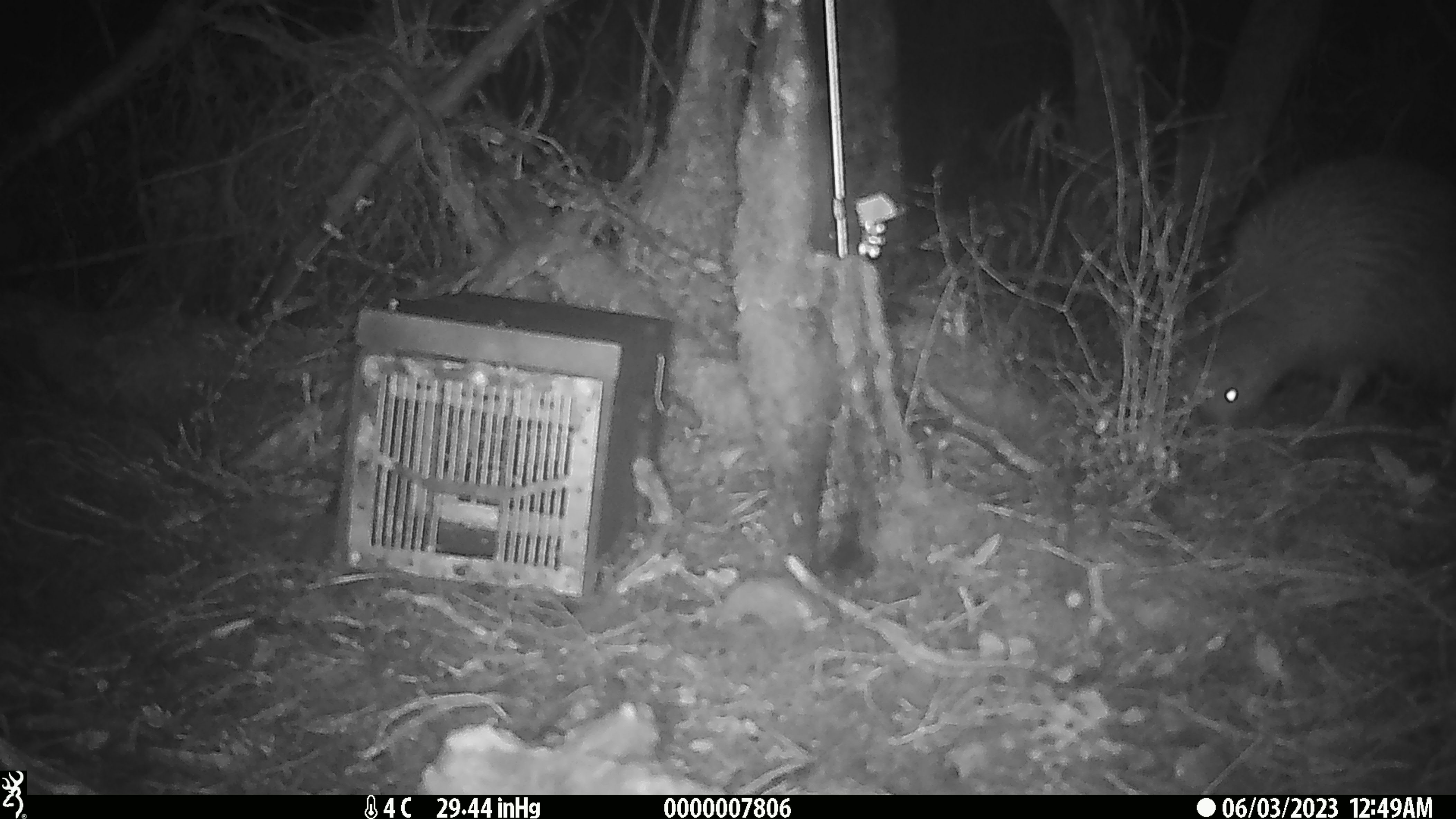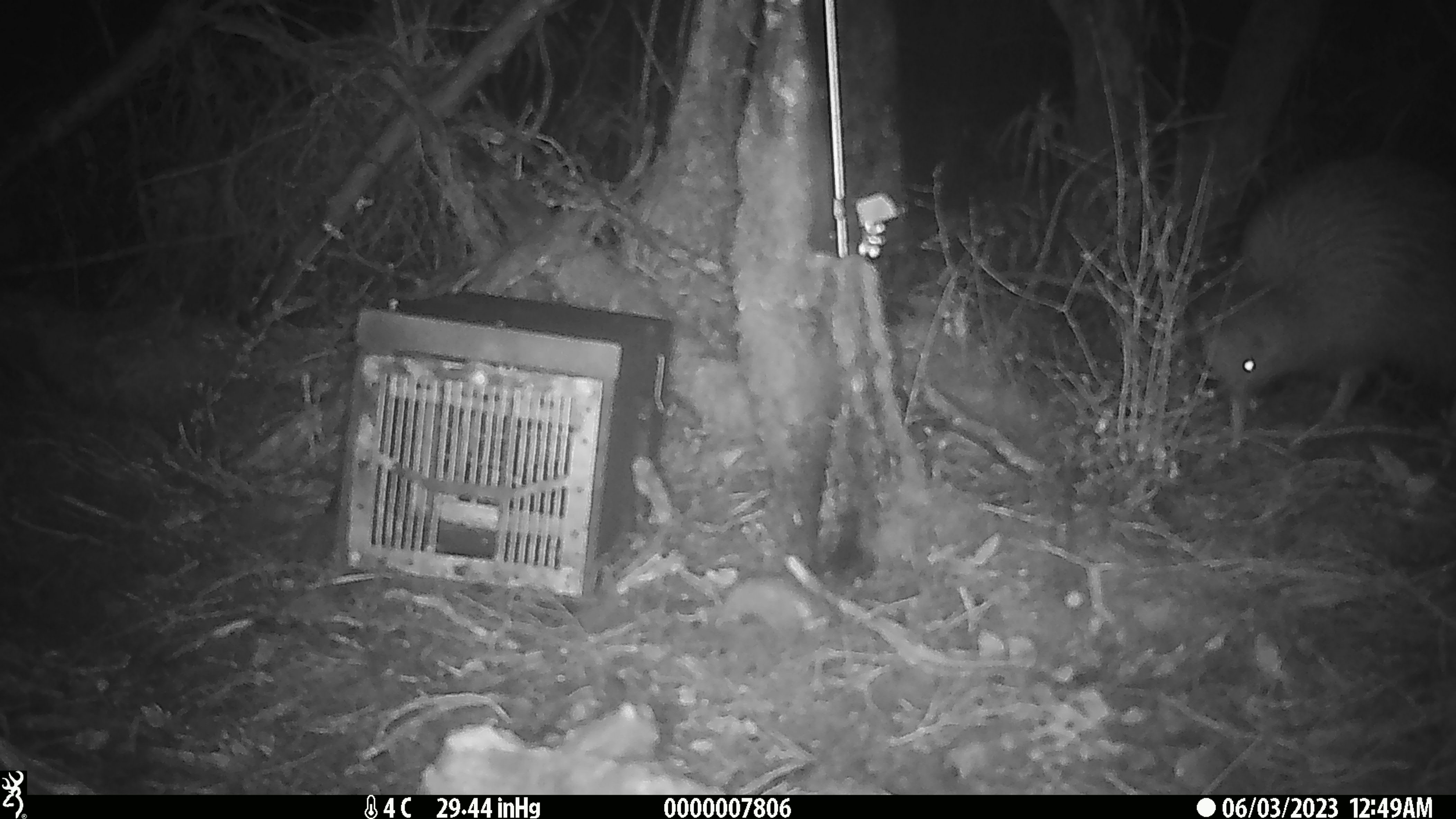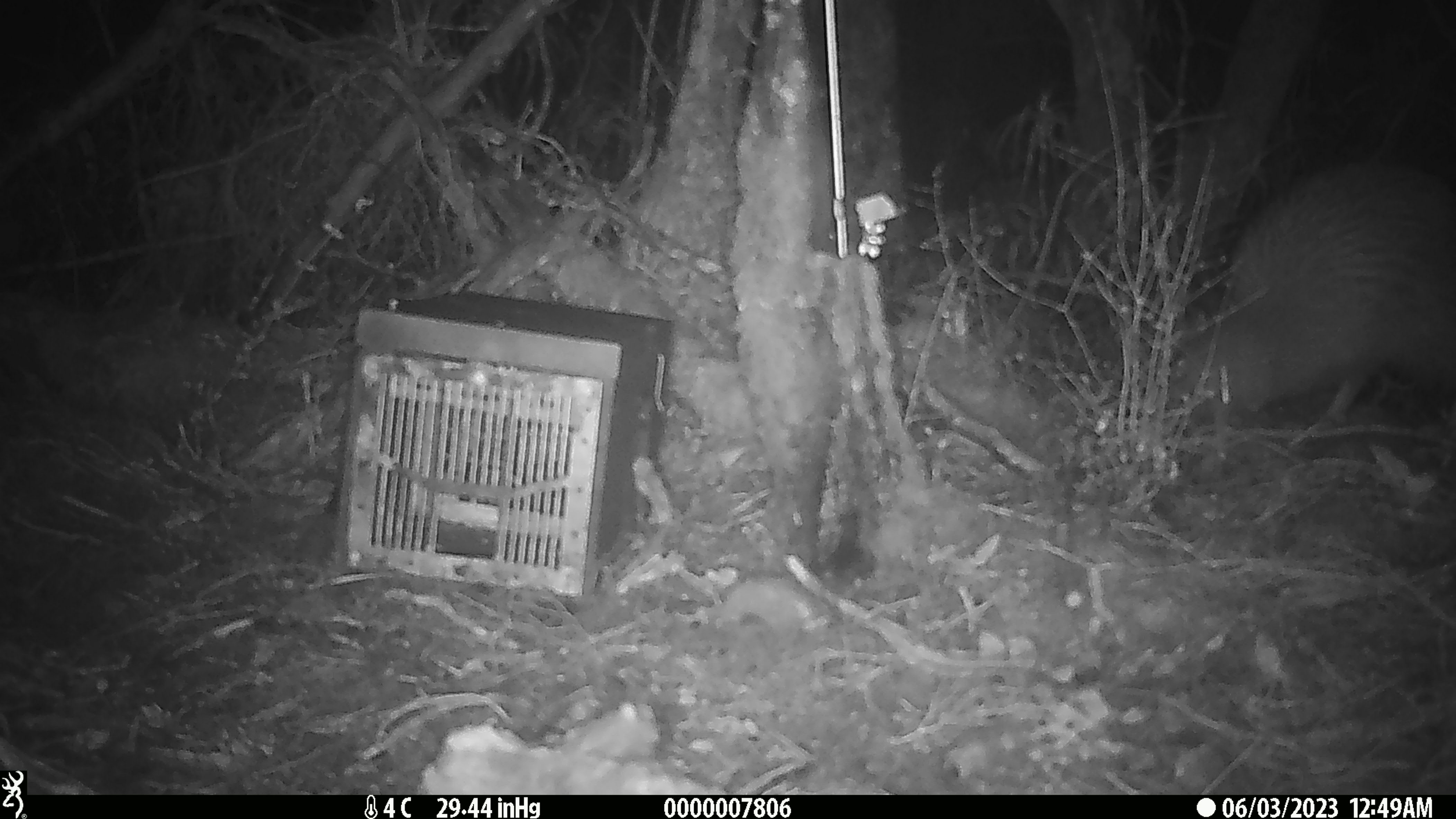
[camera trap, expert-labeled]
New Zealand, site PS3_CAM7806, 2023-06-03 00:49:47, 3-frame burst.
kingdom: Animalia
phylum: Chordata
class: Aves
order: Apterygiformes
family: Apterygidae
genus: Apteryx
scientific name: Apteryx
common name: kiwi